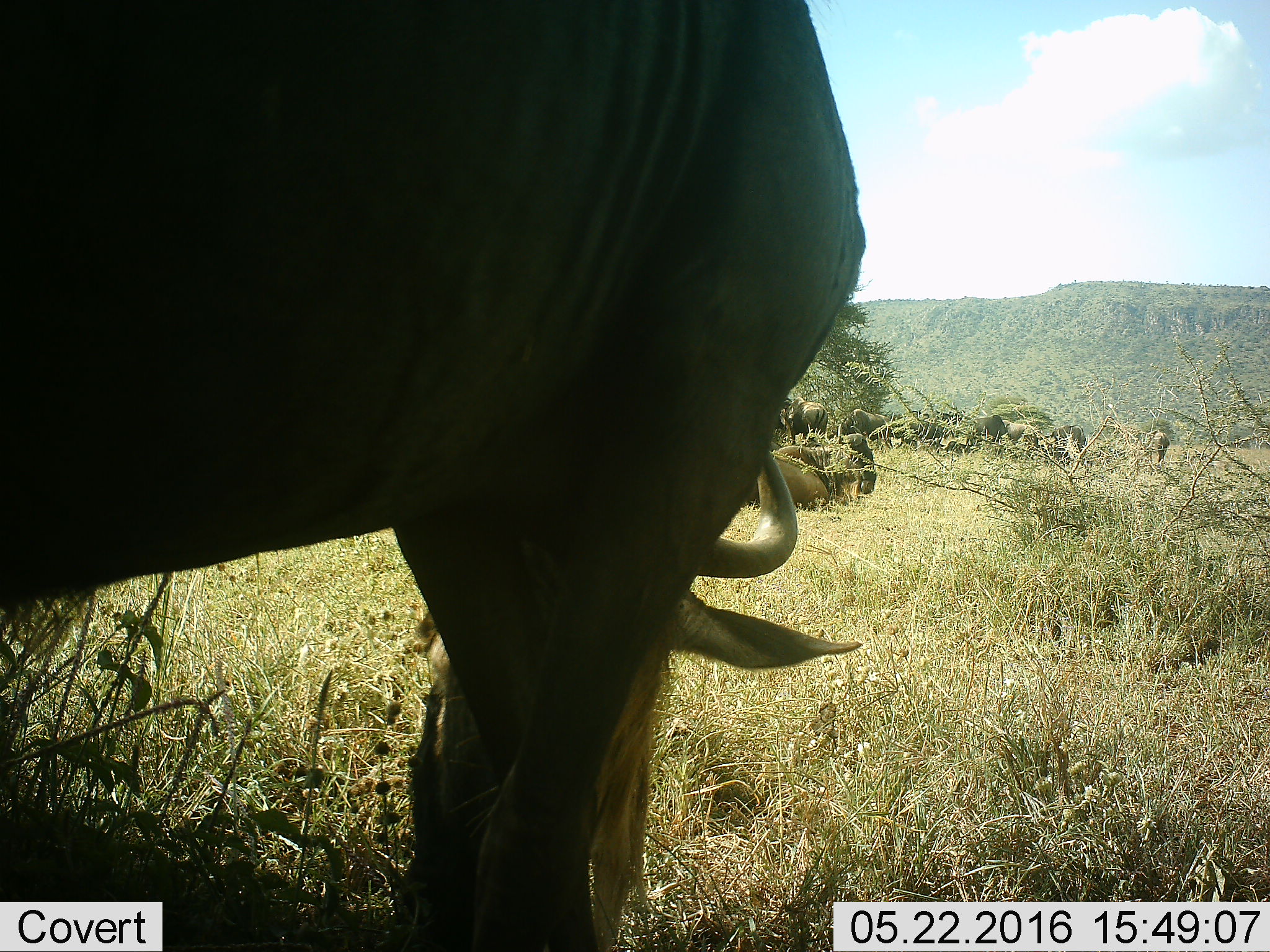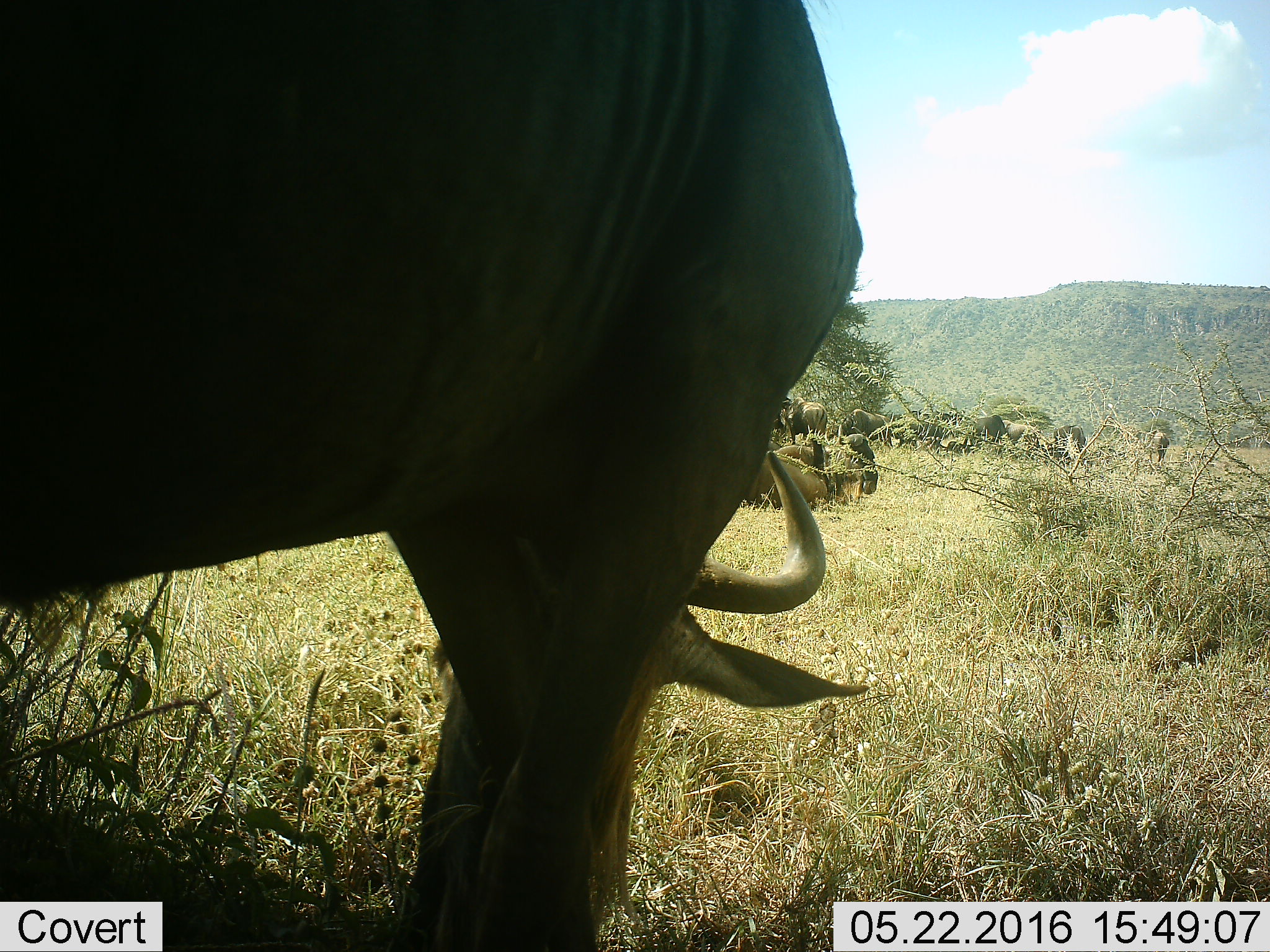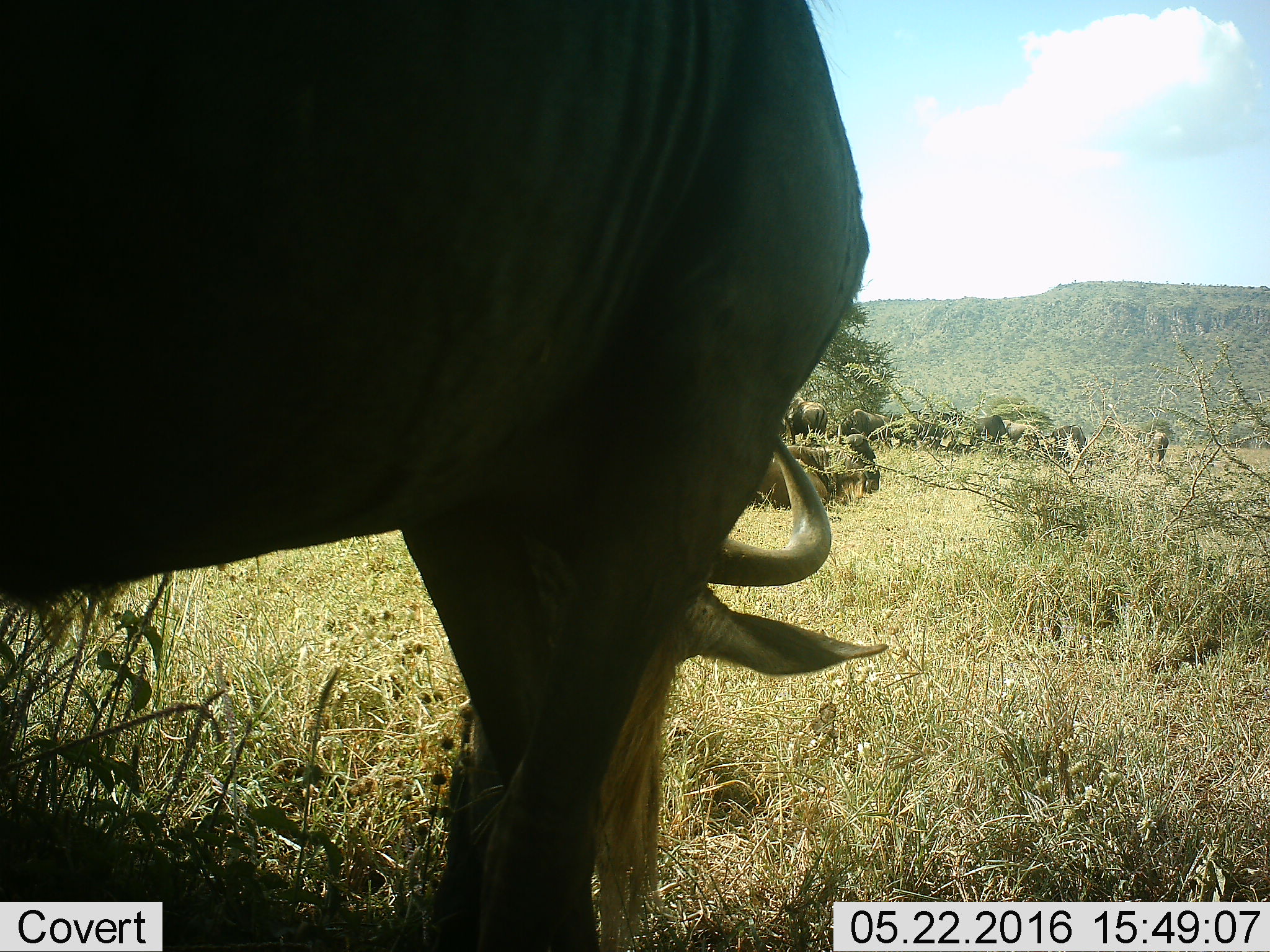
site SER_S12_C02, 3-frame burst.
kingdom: Animalia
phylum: Chordata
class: Mammalia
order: Artiodactyla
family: Bovidae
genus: Connochaetes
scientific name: Connochaetes taurinus taurinus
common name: blue wildebeest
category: wildebeestblue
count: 11-50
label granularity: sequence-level